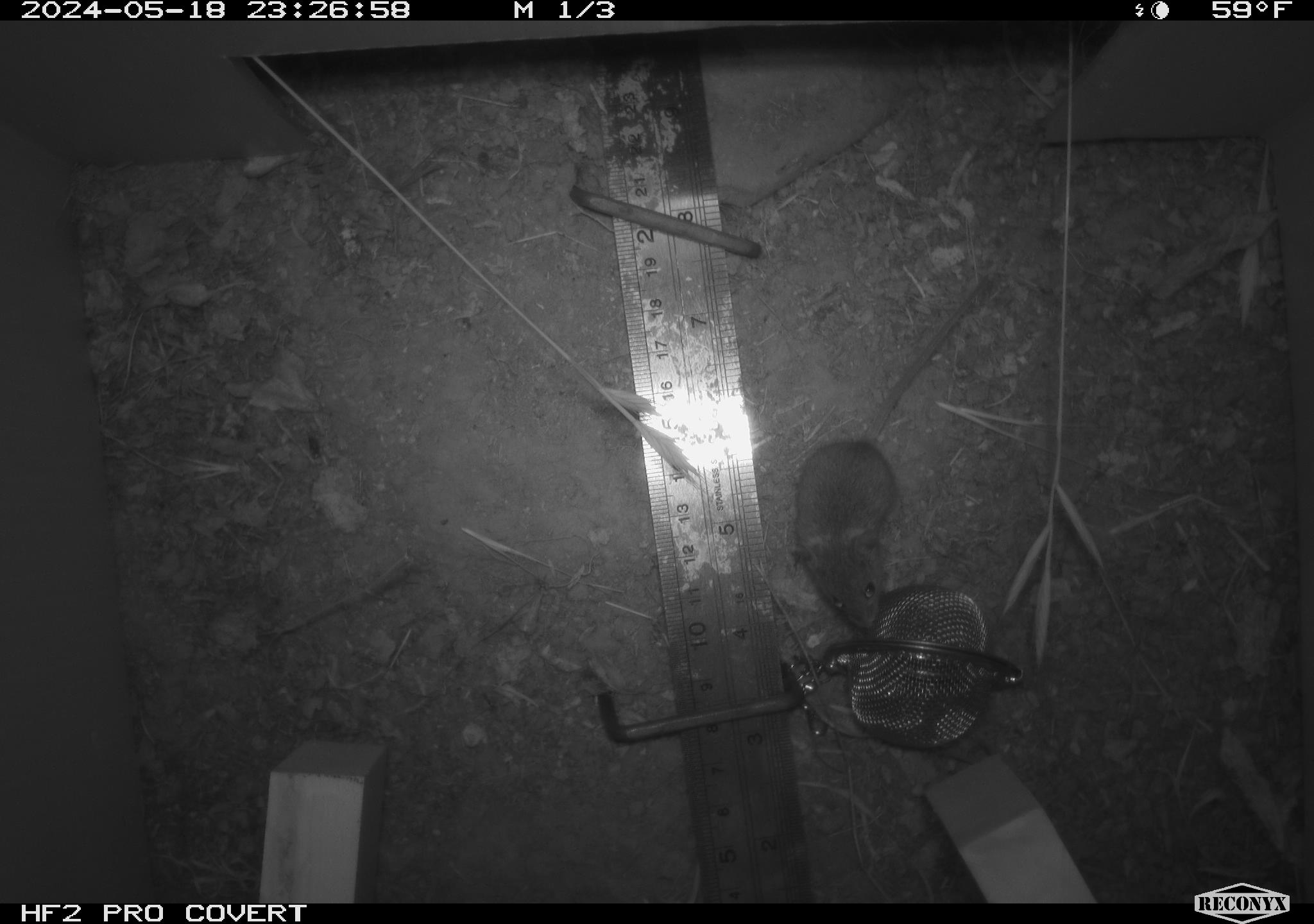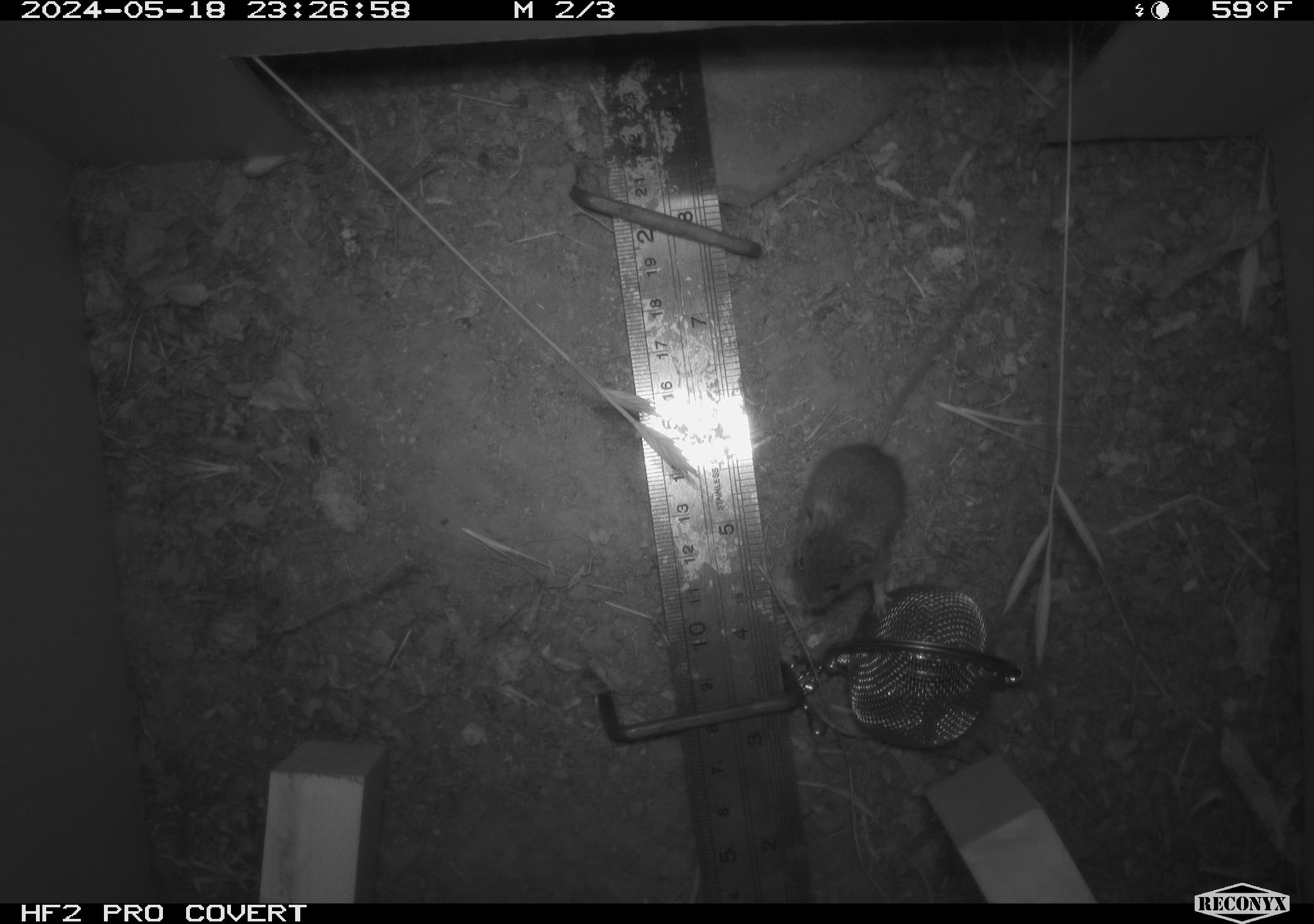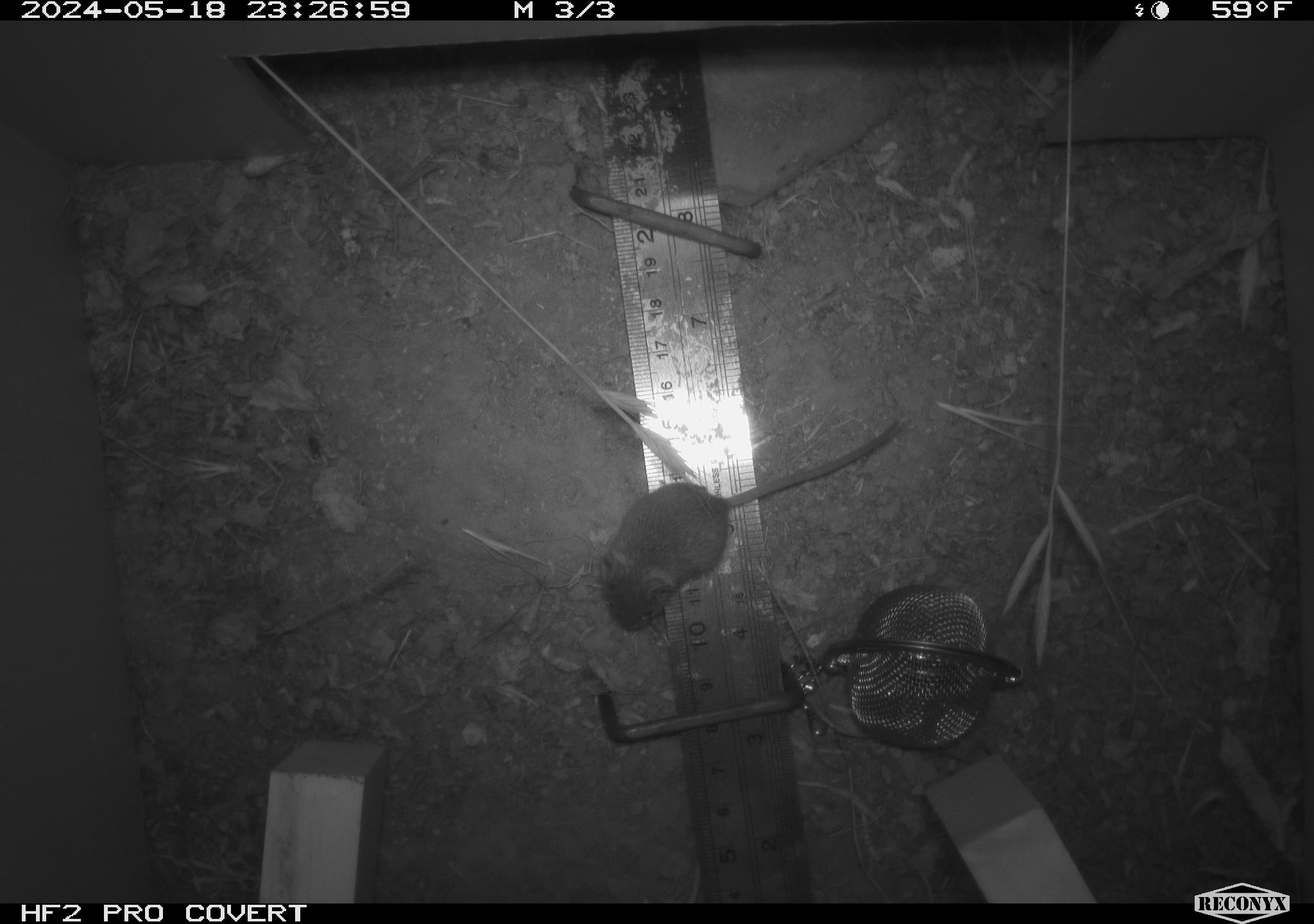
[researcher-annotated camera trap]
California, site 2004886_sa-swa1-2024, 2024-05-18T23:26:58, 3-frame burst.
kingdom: Animalia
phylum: Chordata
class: Mammalia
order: Rodentia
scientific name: Rodentia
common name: mouse species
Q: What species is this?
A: Mouse species (Rodentia).